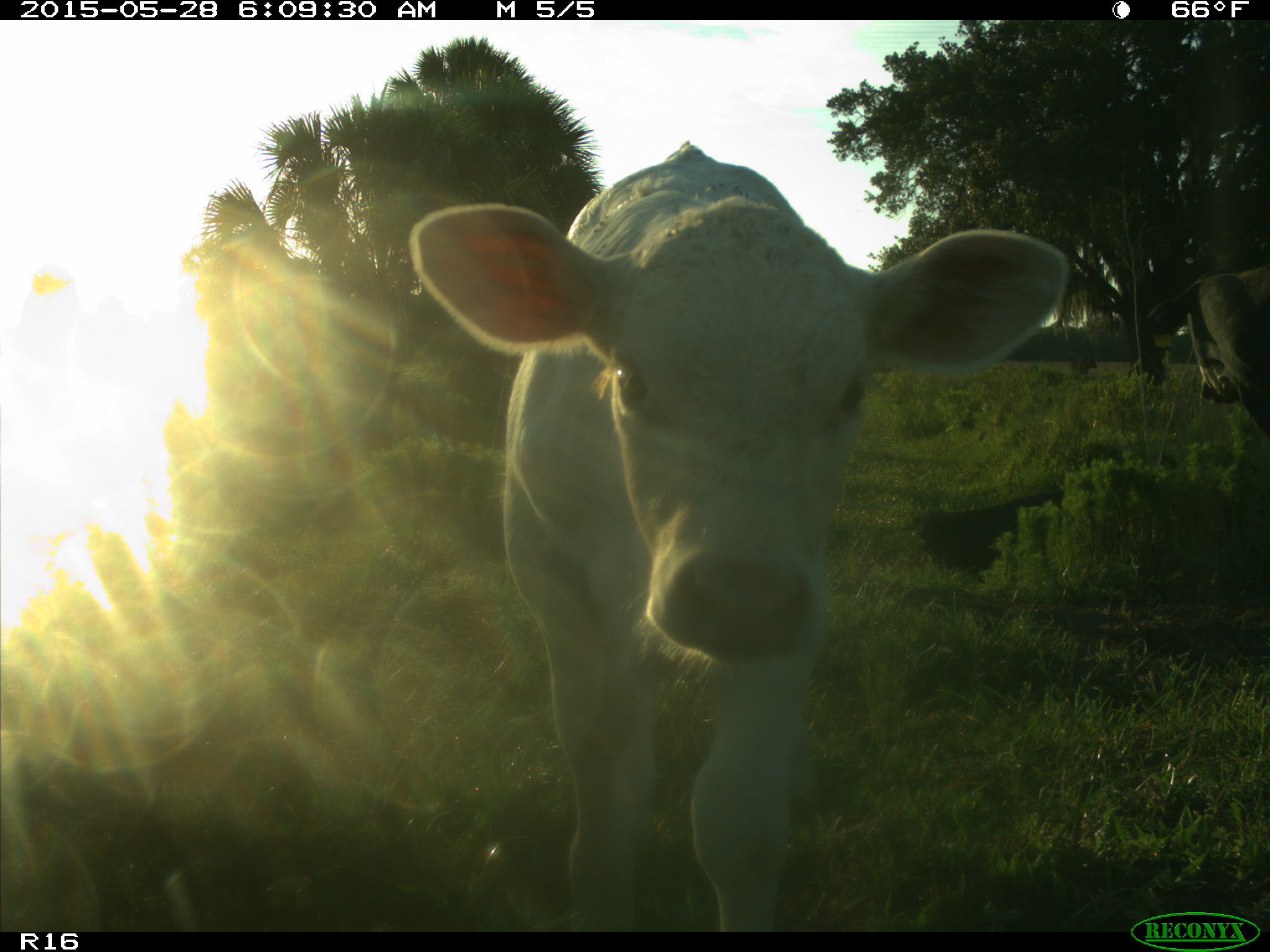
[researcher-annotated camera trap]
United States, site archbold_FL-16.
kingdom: Animalia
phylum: Chordata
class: Mammalia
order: Artiodactyla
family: Bovidae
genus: Bos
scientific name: Bos taurus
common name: domestic cow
Bos taurus (domestic cow).